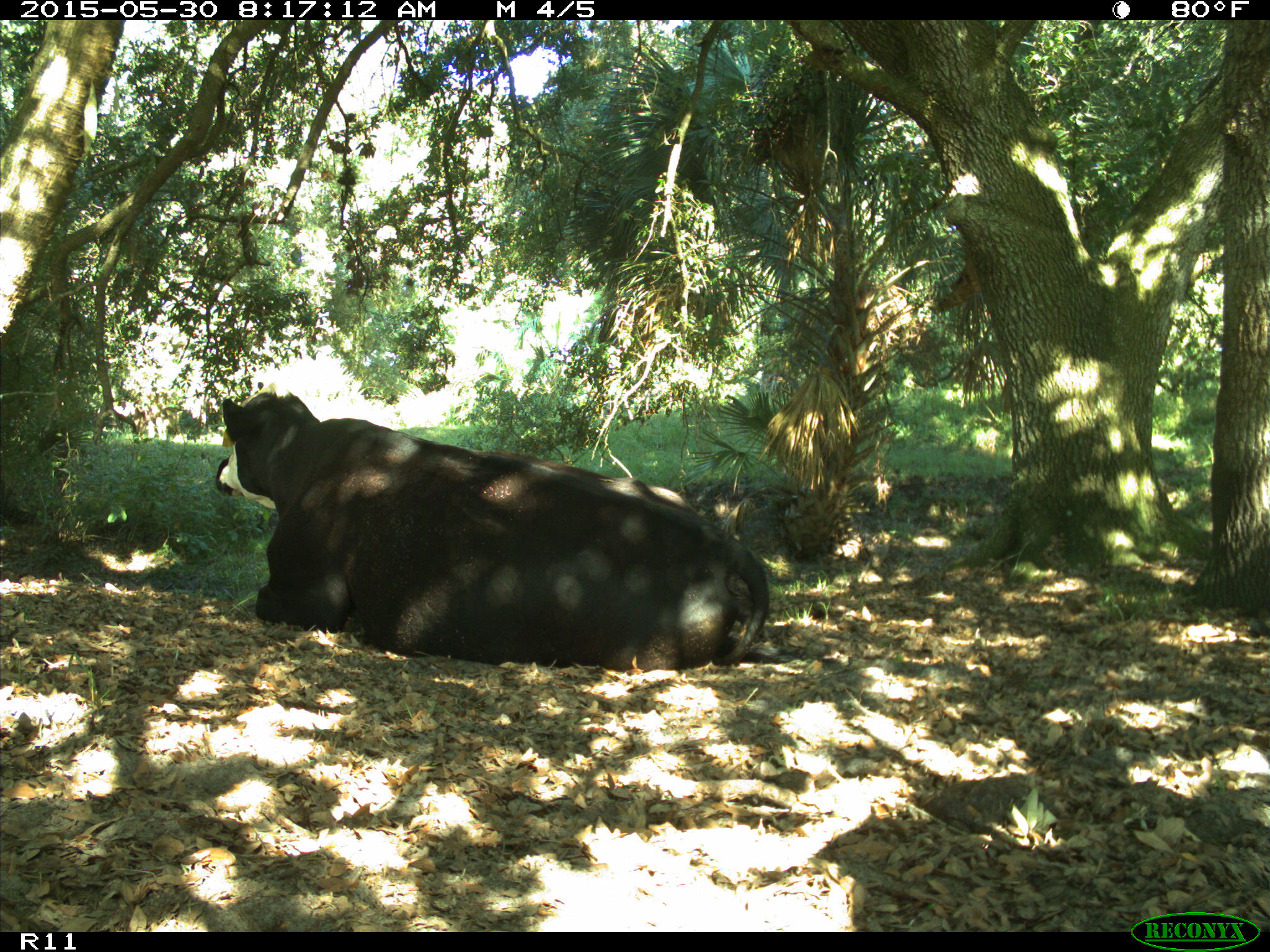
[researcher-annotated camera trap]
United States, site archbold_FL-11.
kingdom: Animalia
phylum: Chordata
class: Mammalia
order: Artiodactyla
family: Bovidae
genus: Bos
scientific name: Bos taurus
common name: domestic cow